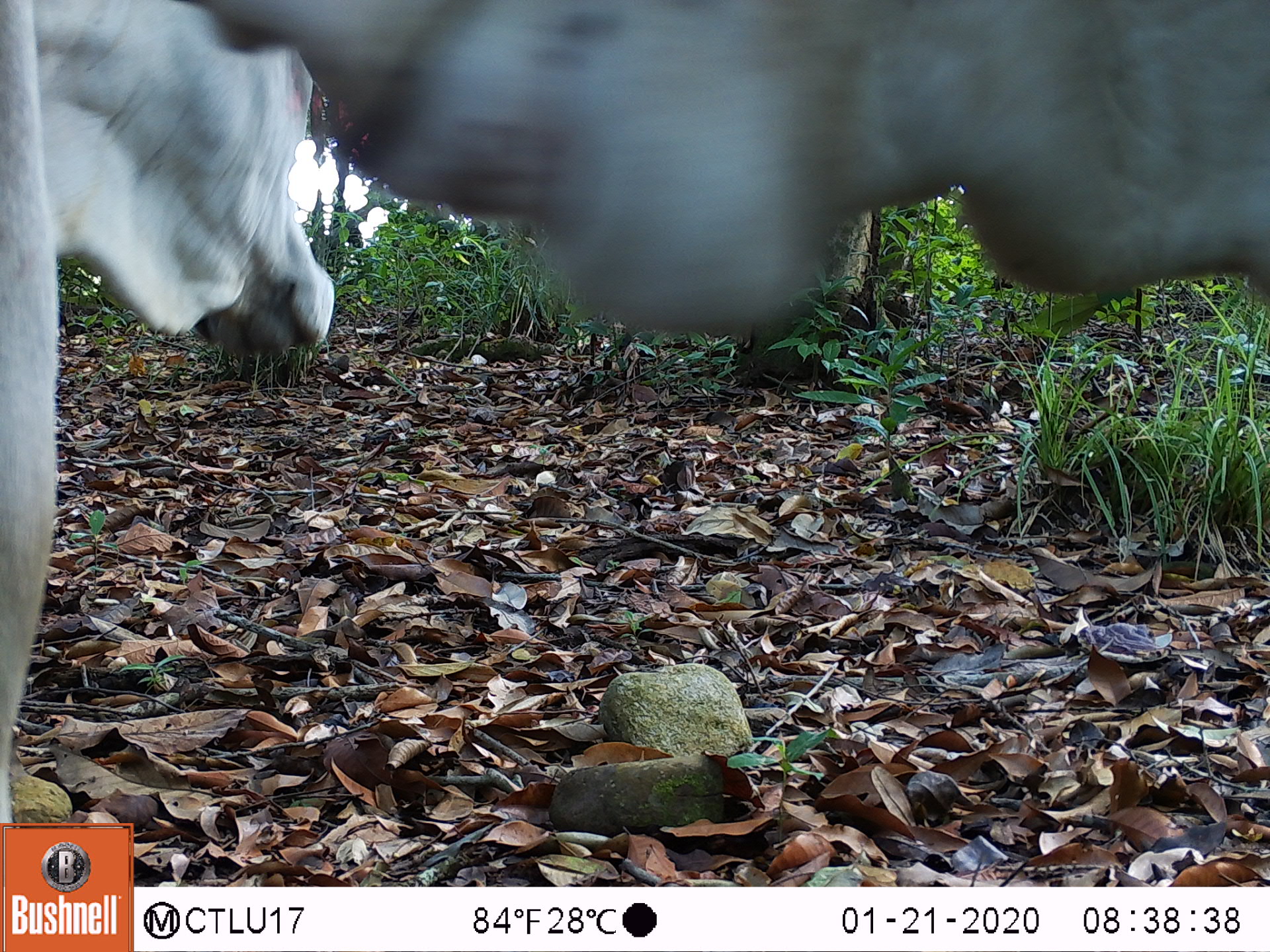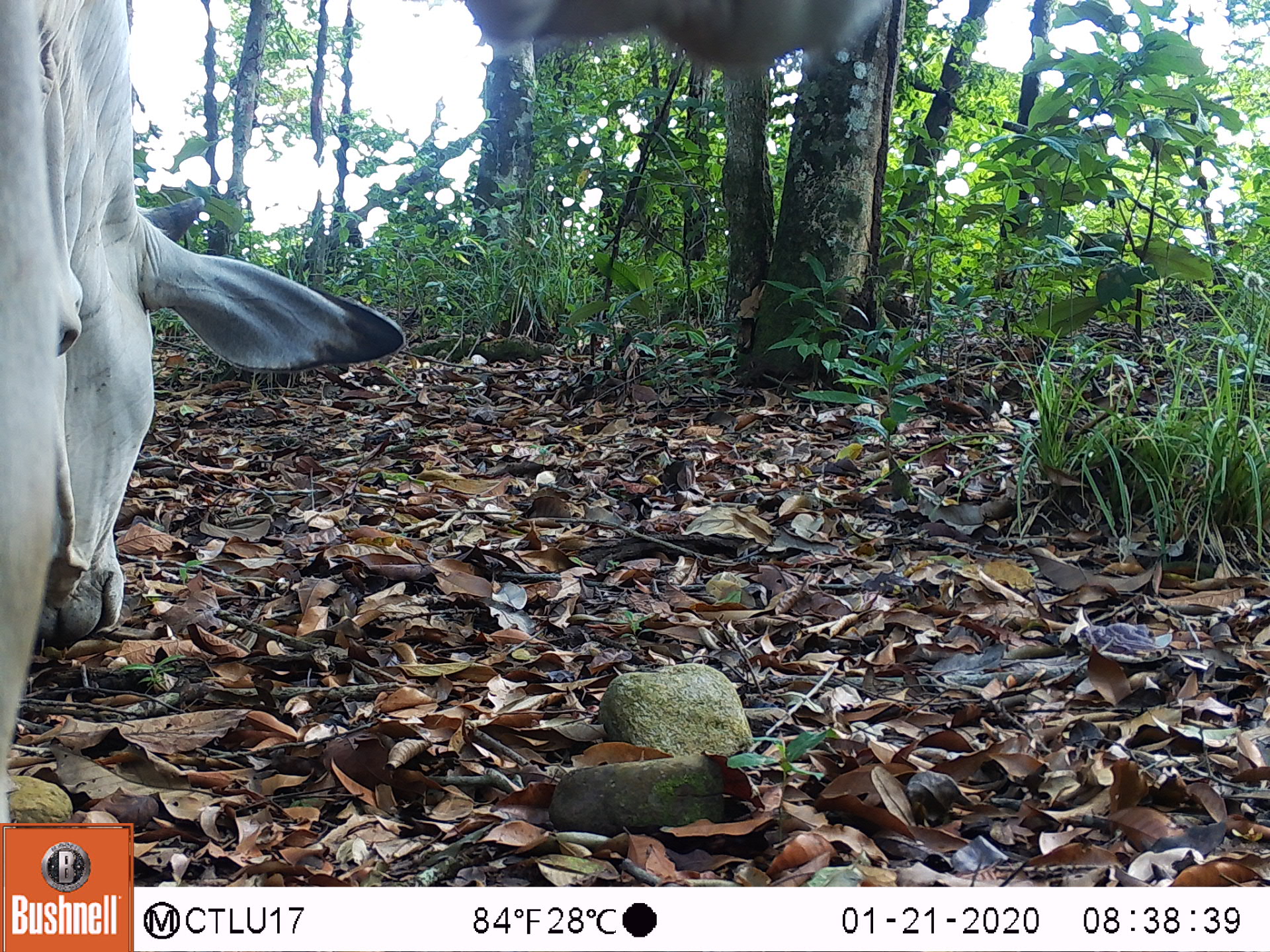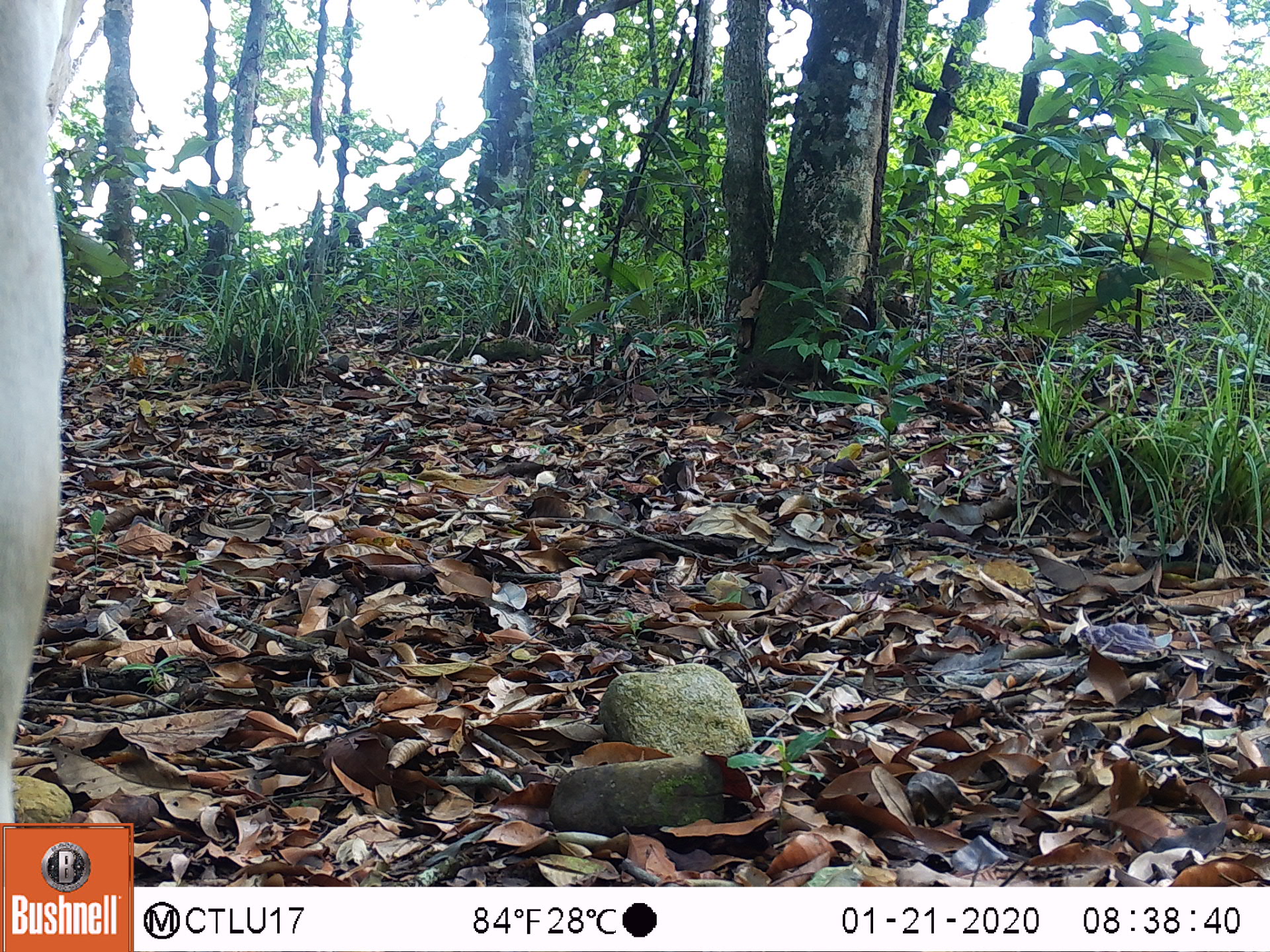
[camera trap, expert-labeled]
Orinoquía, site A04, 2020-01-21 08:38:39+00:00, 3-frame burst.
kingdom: Animalia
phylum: Chordata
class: Mammalia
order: Artiodactyla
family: Bovidae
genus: Bos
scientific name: Bos taurus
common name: cow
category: cattle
Cattle (cow) (Bos taurus).